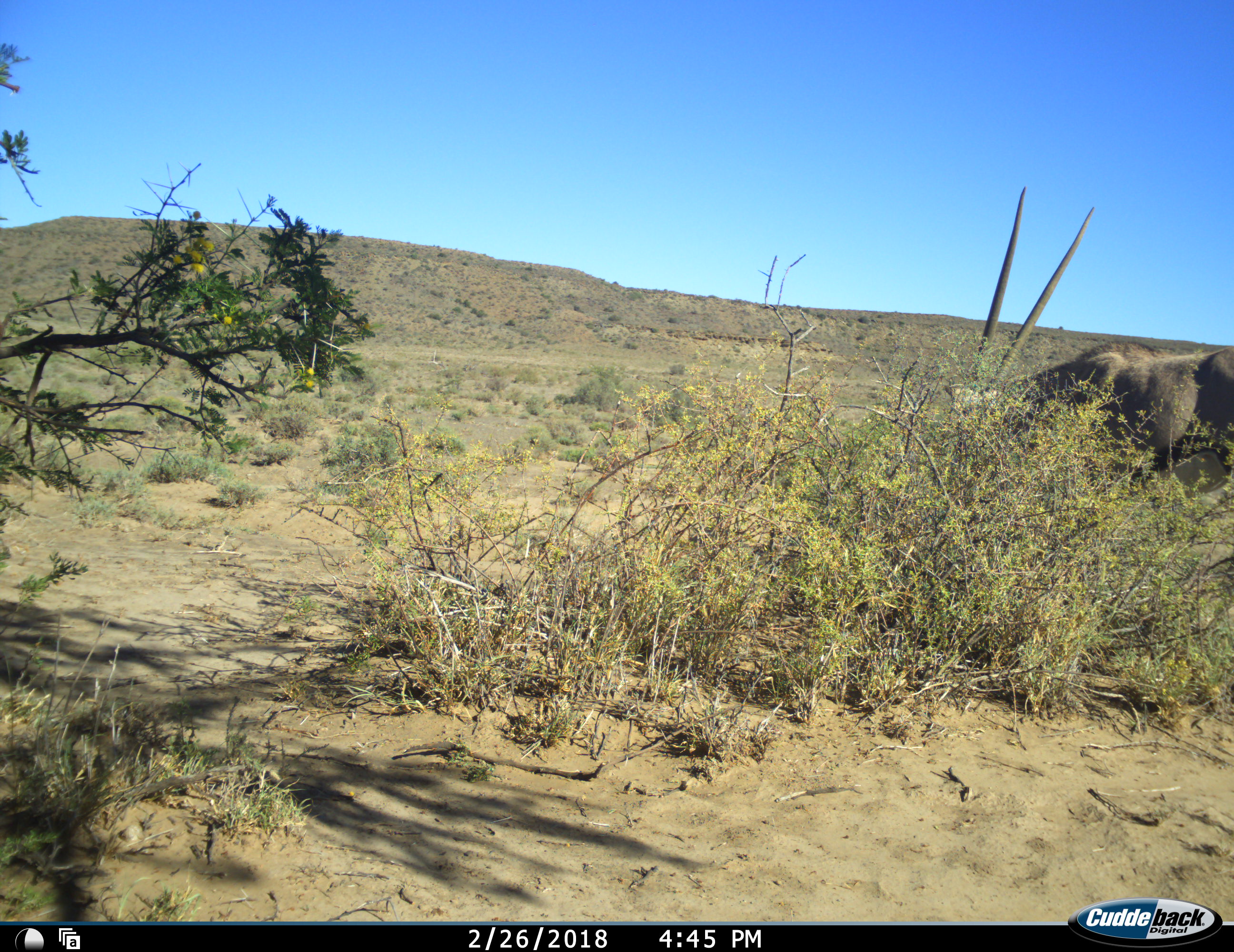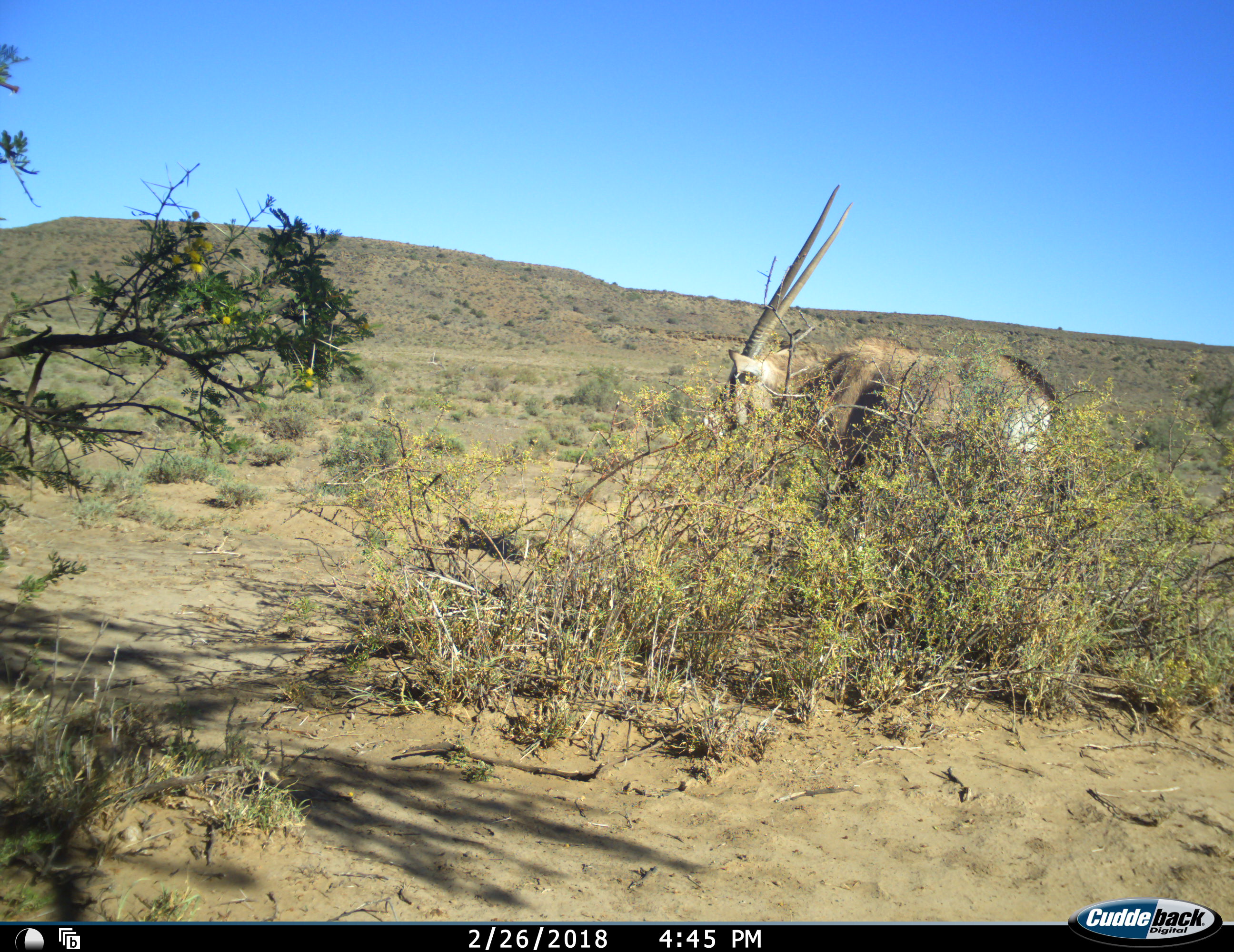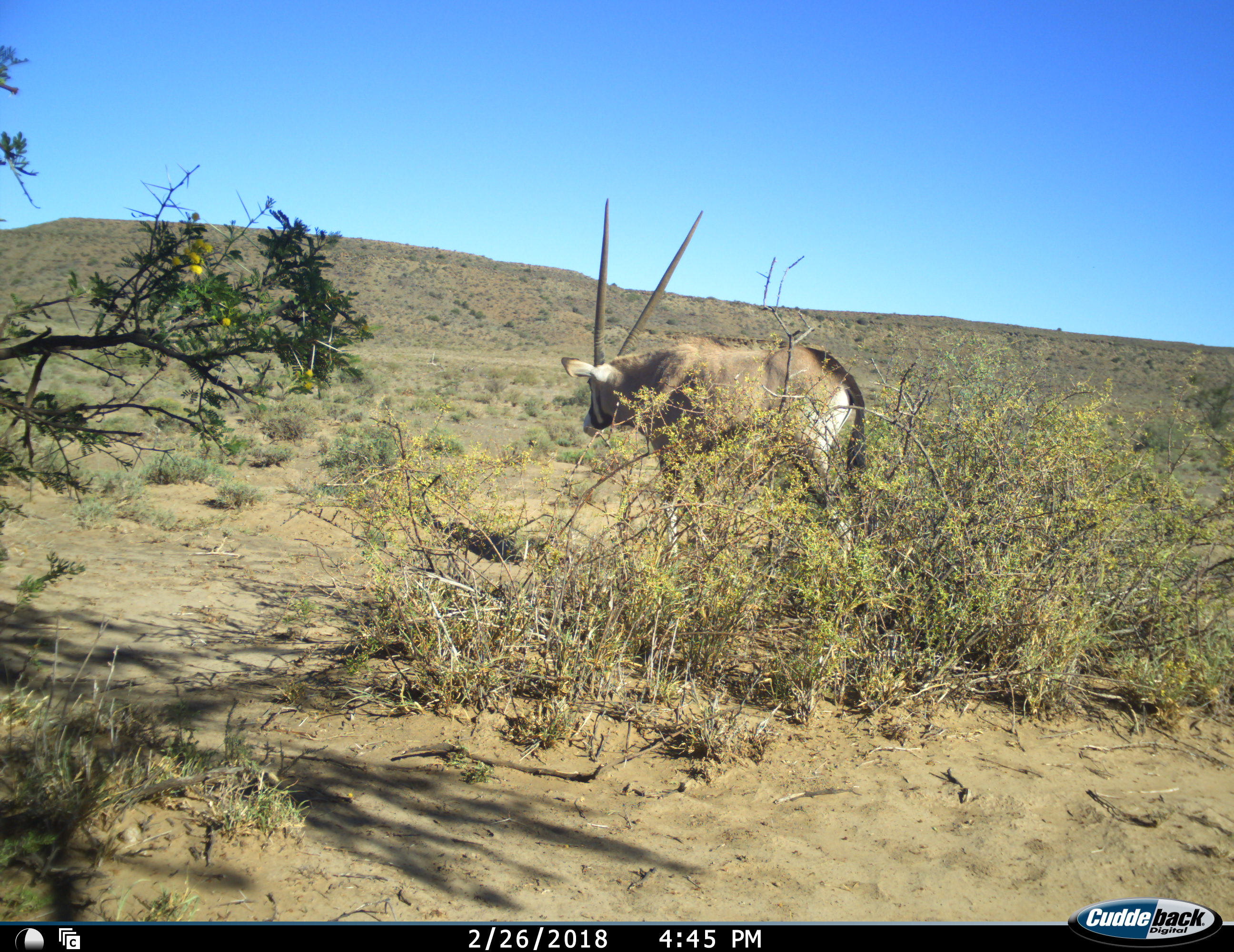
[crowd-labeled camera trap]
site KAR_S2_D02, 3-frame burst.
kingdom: Animalia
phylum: Chordata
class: Mammalia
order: Artiodactyla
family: Bovidae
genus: Oryx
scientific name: Oryx gazella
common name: gemsbok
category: oryx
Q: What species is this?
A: Oryx (gemsbok) (Oryx gazella).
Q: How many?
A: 1.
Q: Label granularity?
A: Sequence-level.